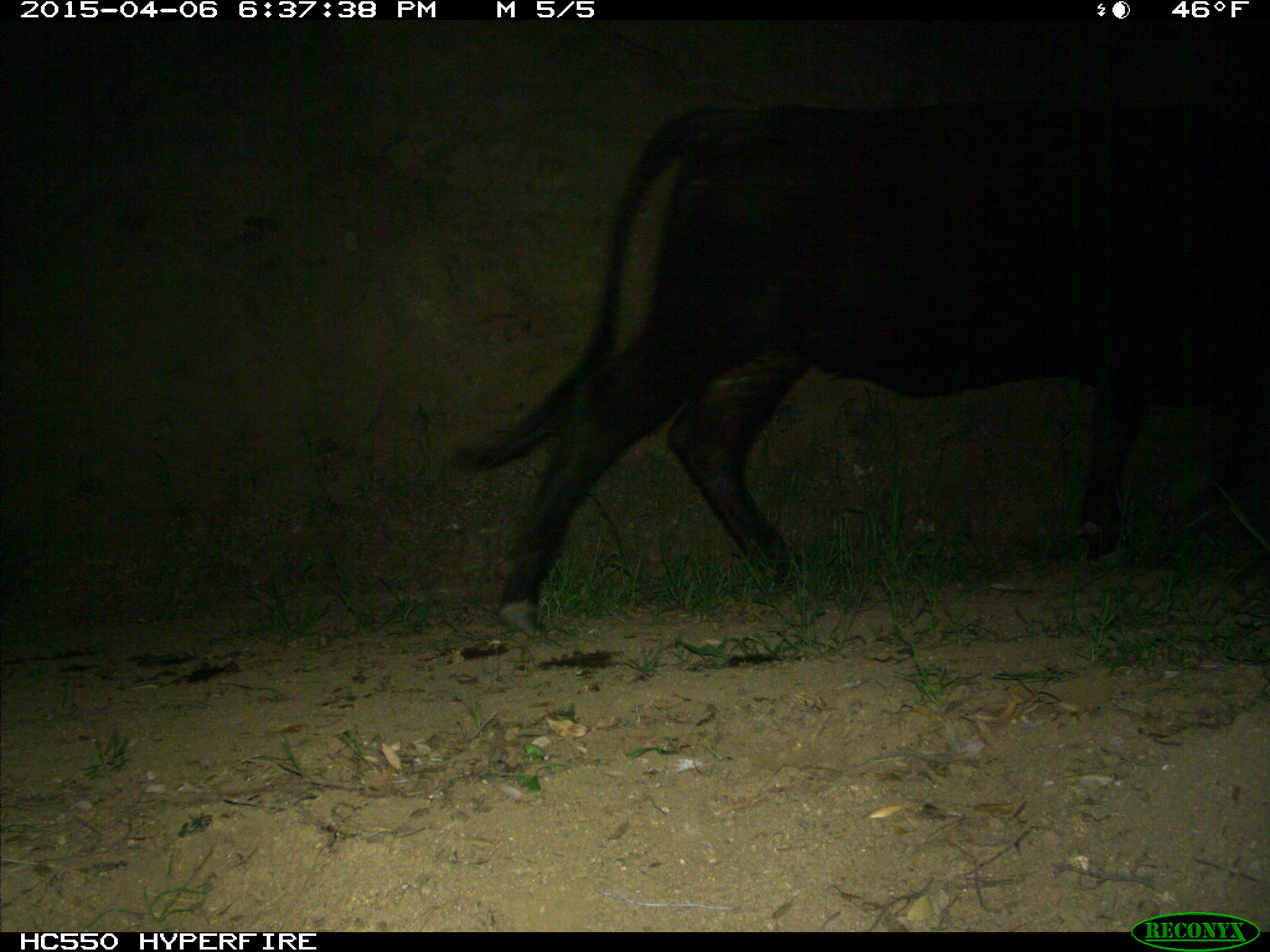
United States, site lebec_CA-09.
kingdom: Animalia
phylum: Chordata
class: Mammalia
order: Artiodactyla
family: Bovidae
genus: Bos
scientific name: Bos taurus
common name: domestic cow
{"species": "Bos taurus (domestic cow)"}